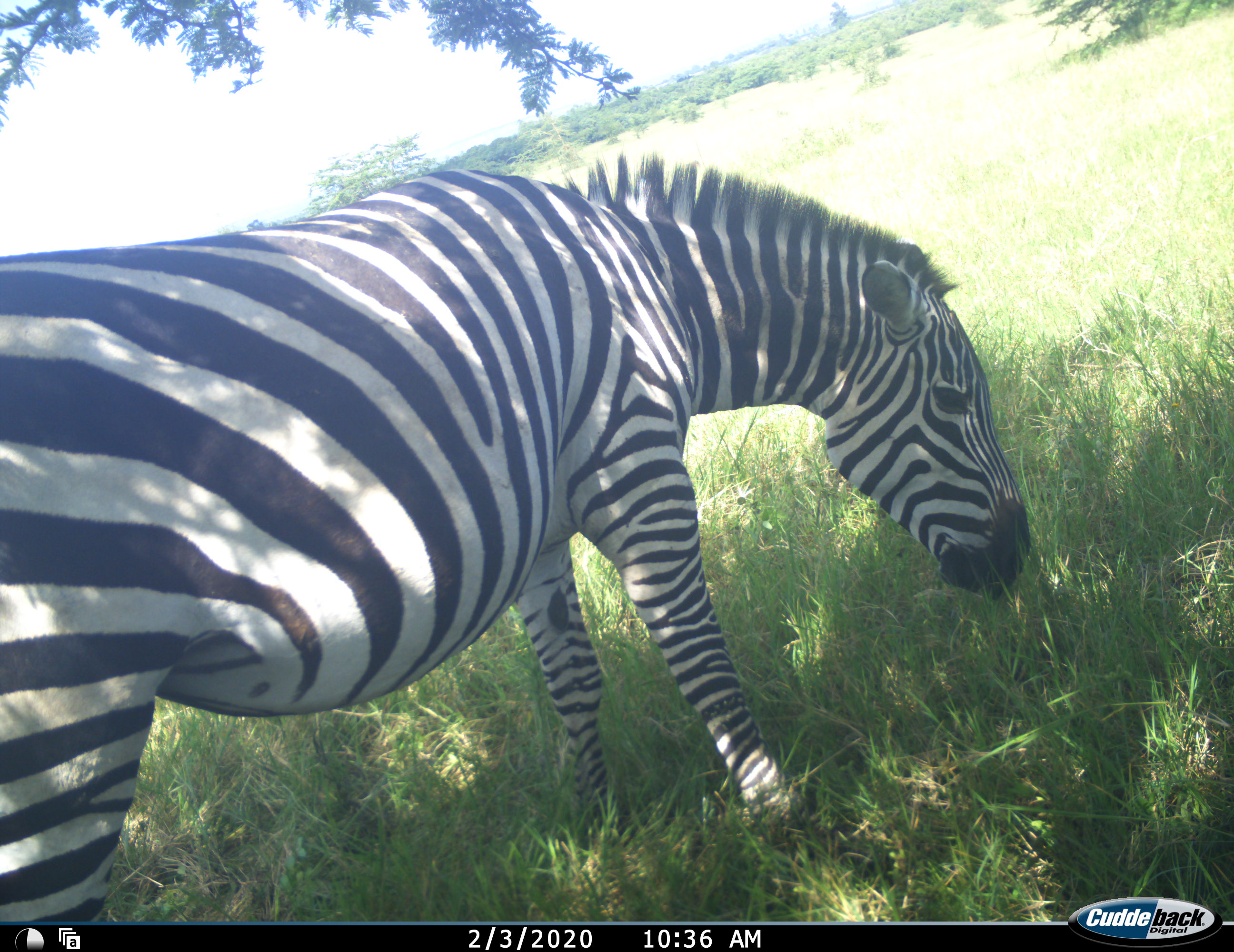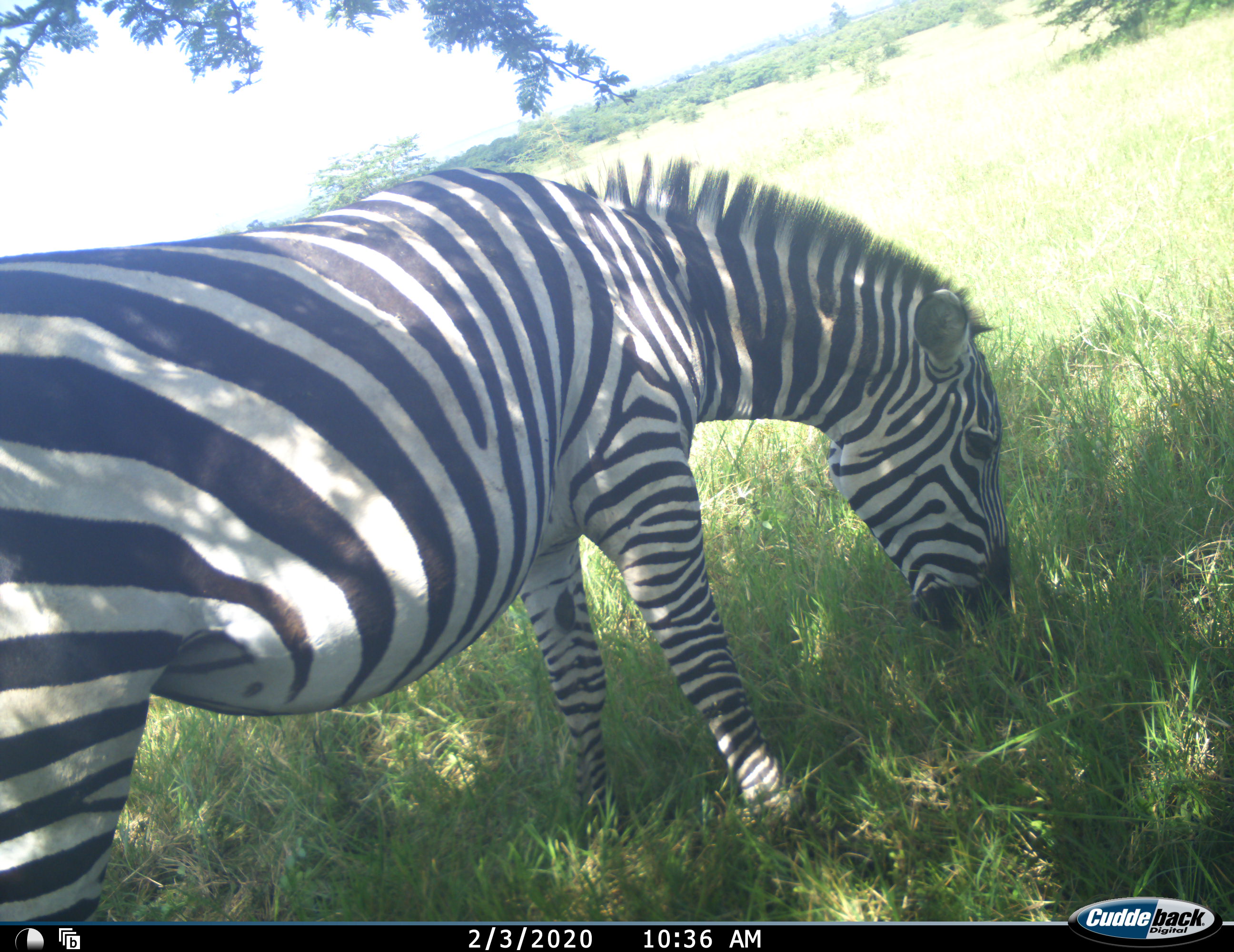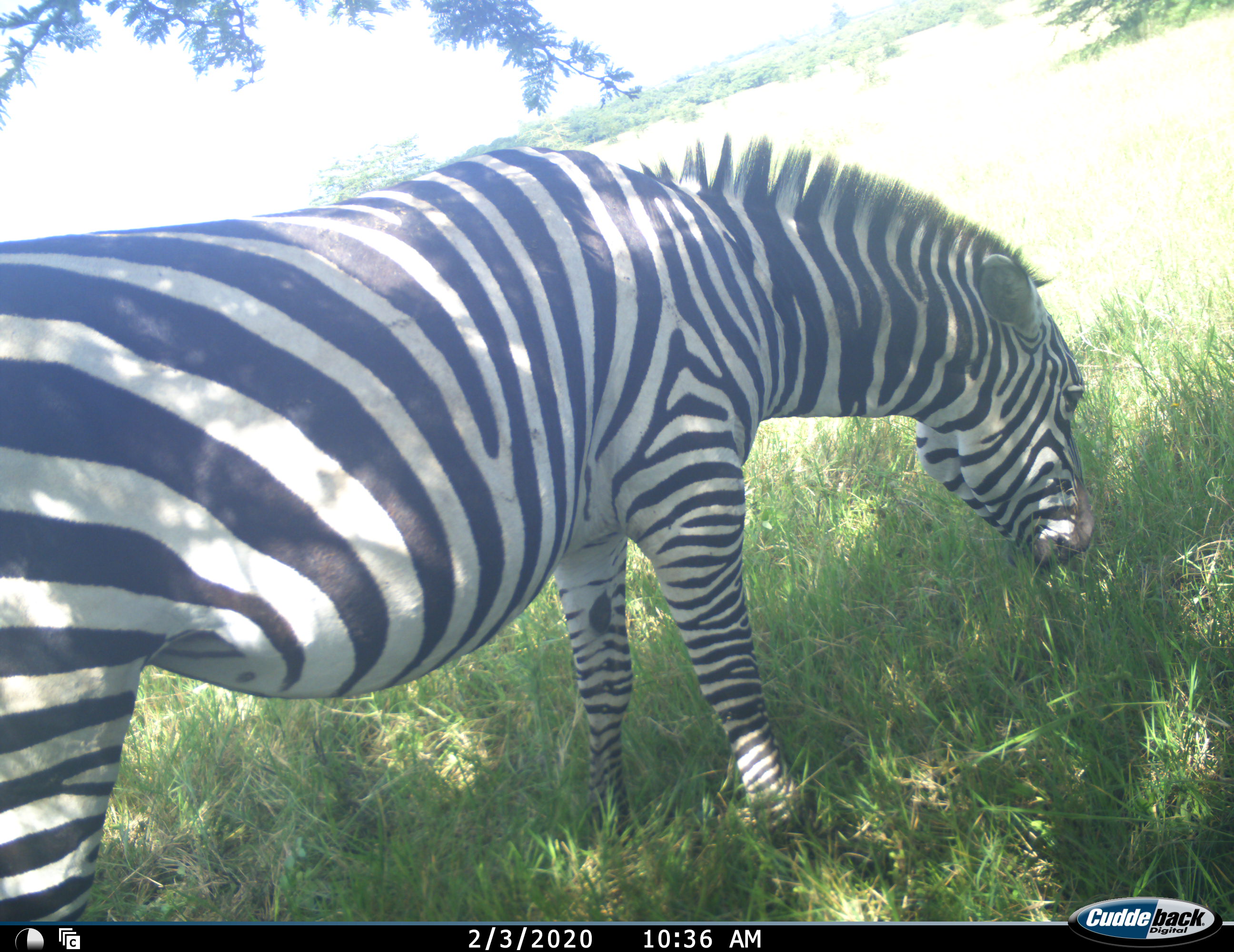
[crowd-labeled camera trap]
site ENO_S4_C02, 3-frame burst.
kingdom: Animalia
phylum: Chordata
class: Mammalia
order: Perissodactyla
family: Equidae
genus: Equus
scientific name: Equus quagga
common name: plains zebra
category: zebraplains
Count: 1.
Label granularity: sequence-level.